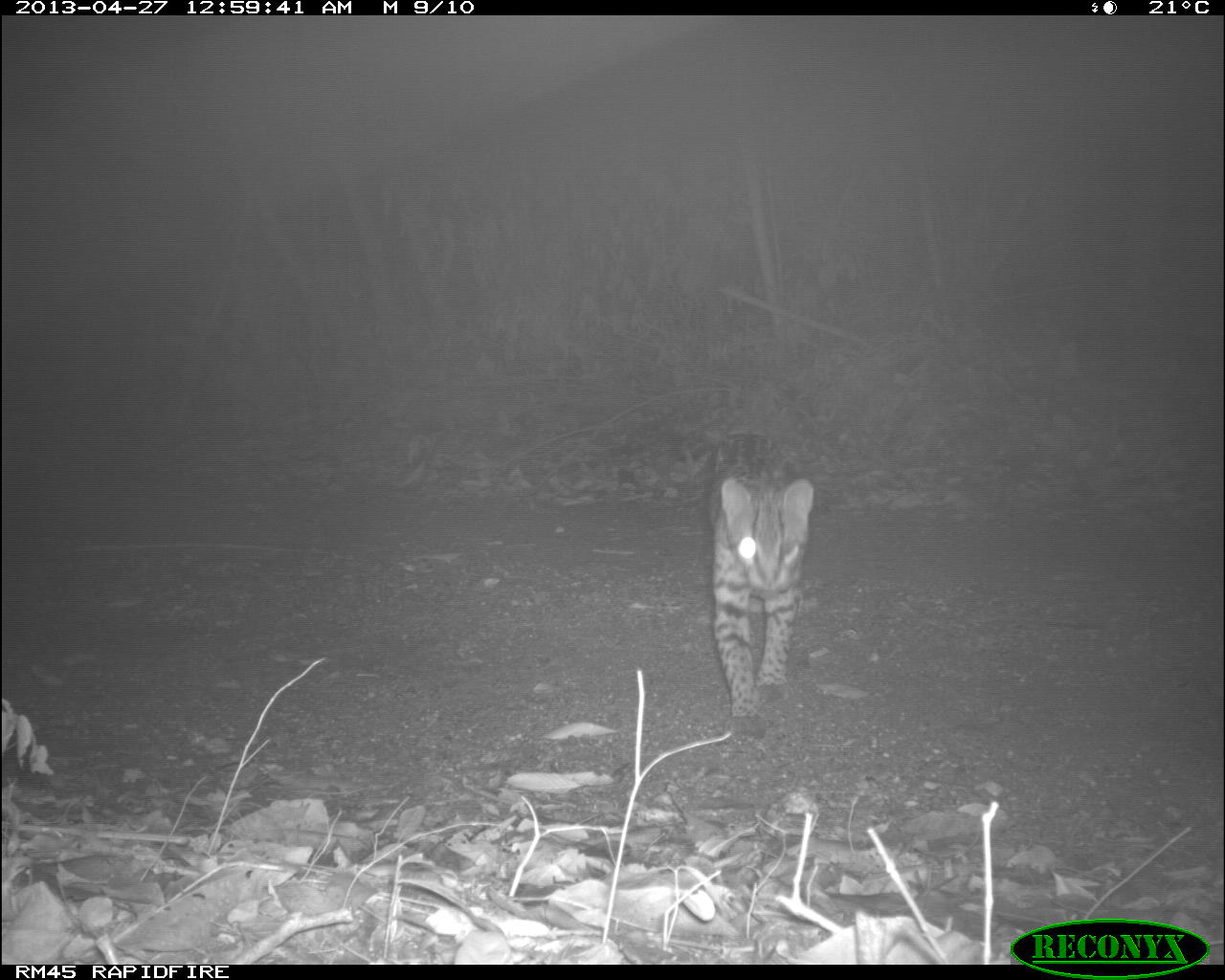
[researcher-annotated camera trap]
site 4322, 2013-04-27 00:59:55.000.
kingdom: Animalia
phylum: Chordata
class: Mammalia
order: Carnivora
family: Felidae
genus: Leopardus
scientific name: Leopardus pardalis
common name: ocelot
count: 1